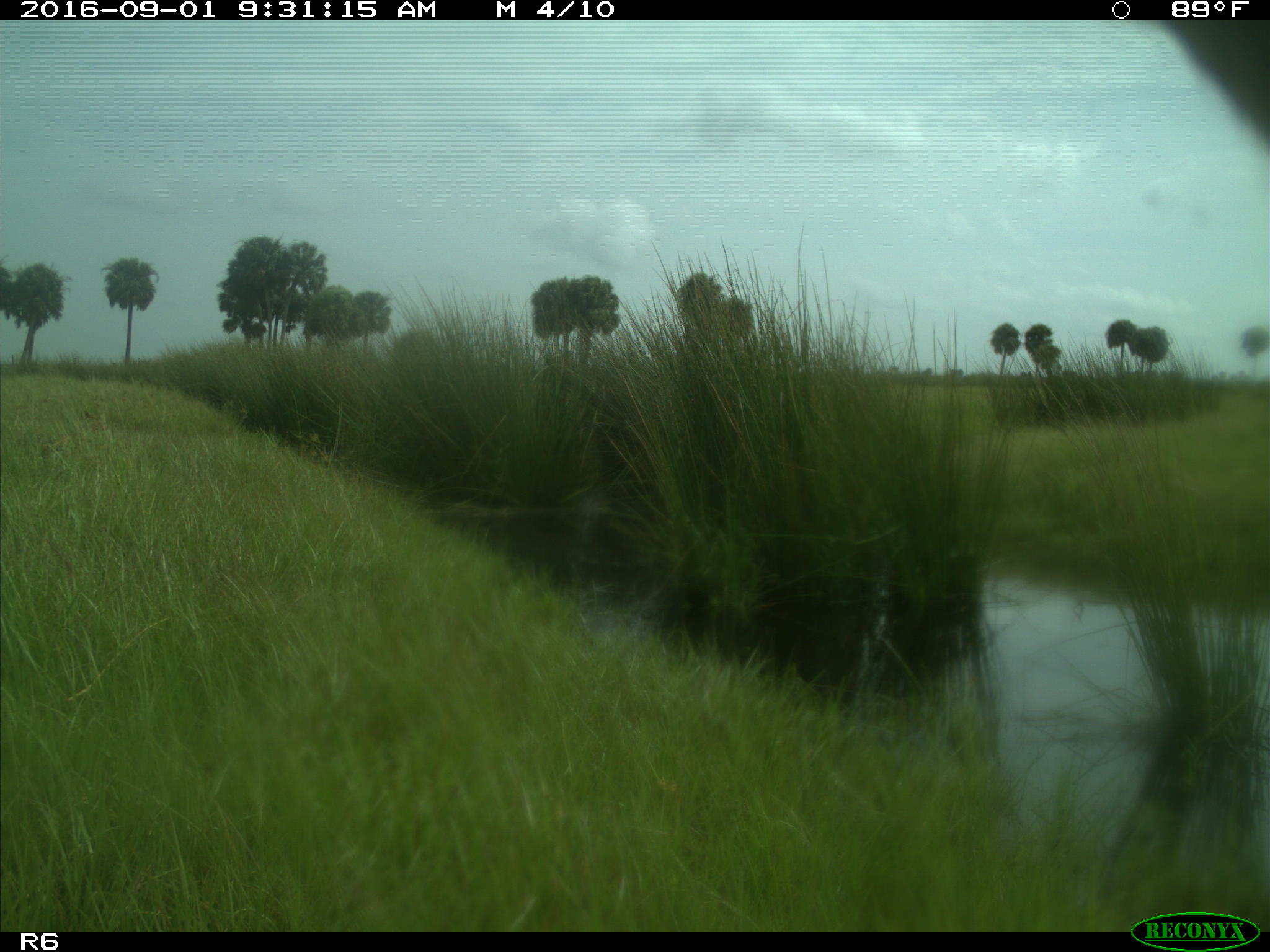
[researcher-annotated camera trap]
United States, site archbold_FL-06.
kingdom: Animalia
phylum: Chordata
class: Mammalia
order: Artiodactyla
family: Bovidae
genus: Bos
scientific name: Bos taurus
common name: domestic cow